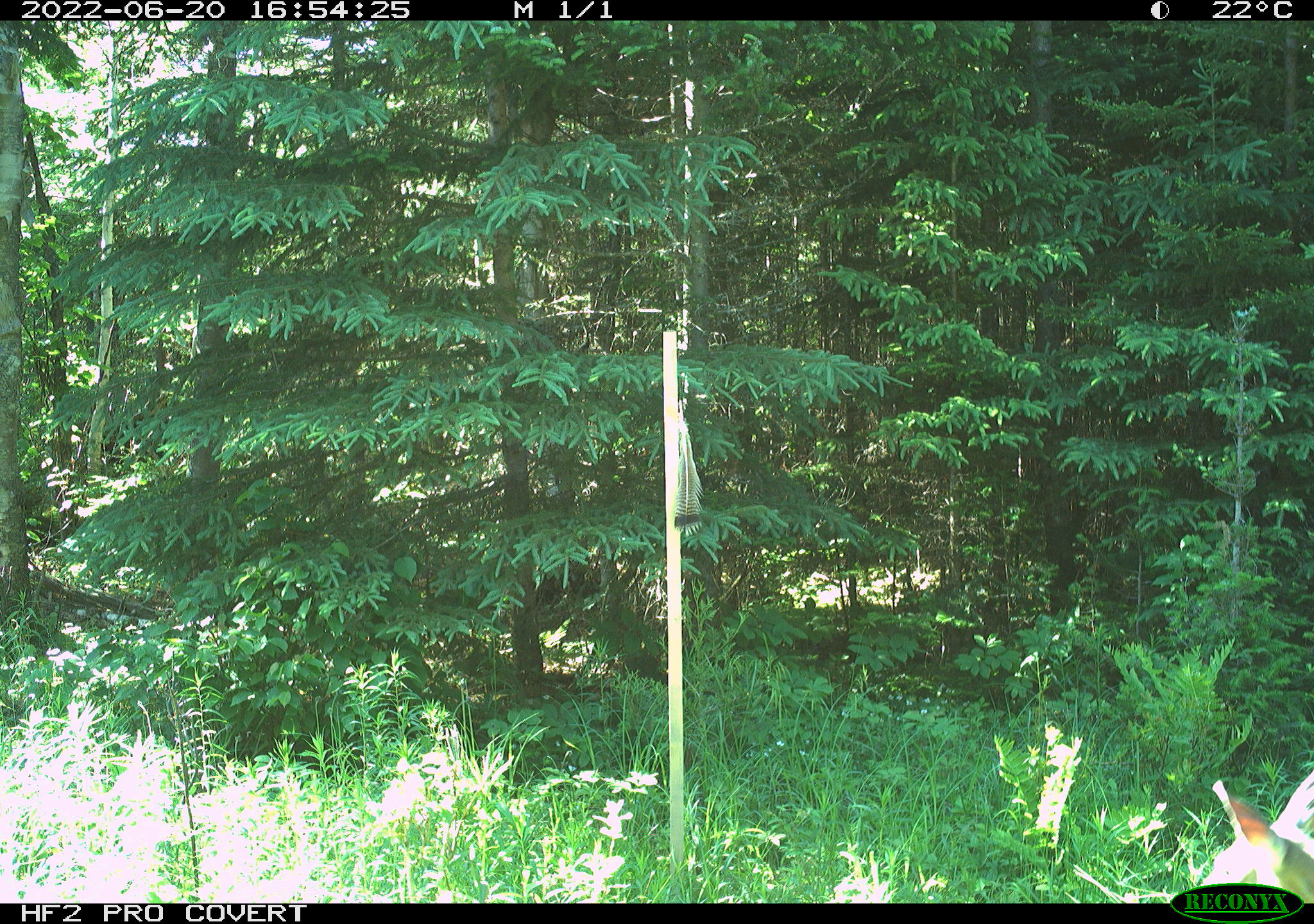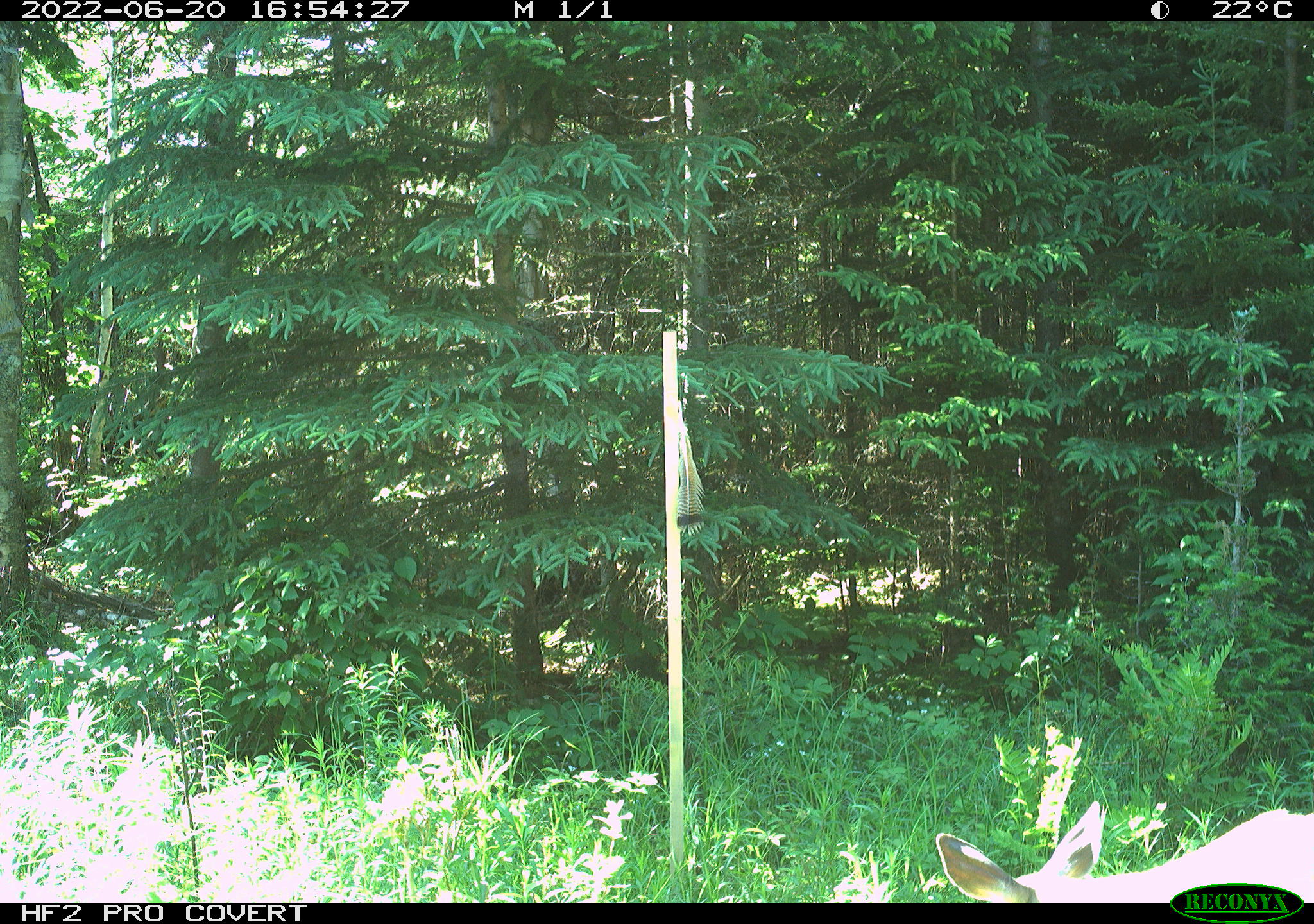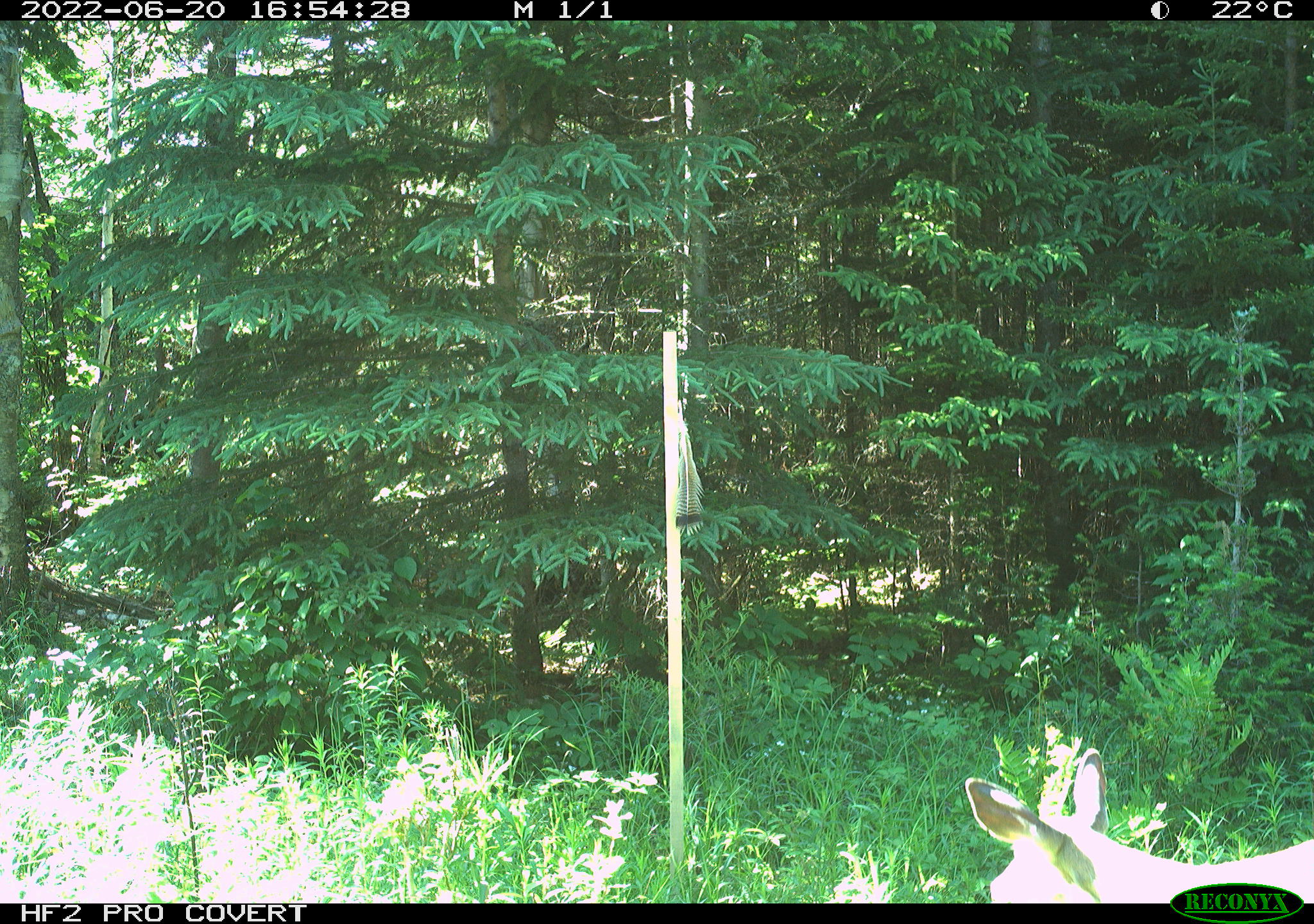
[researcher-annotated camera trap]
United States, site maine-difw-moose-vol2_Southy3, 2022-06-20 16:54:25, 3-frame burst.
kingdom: Animalia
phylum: Chordata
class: Mammalia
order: Artiodactyla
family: Cervidae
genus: Odocoileus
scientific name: Odocoileus virginianus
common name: white-tailed deer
White-tailed deer (Odocoileus virginianus).